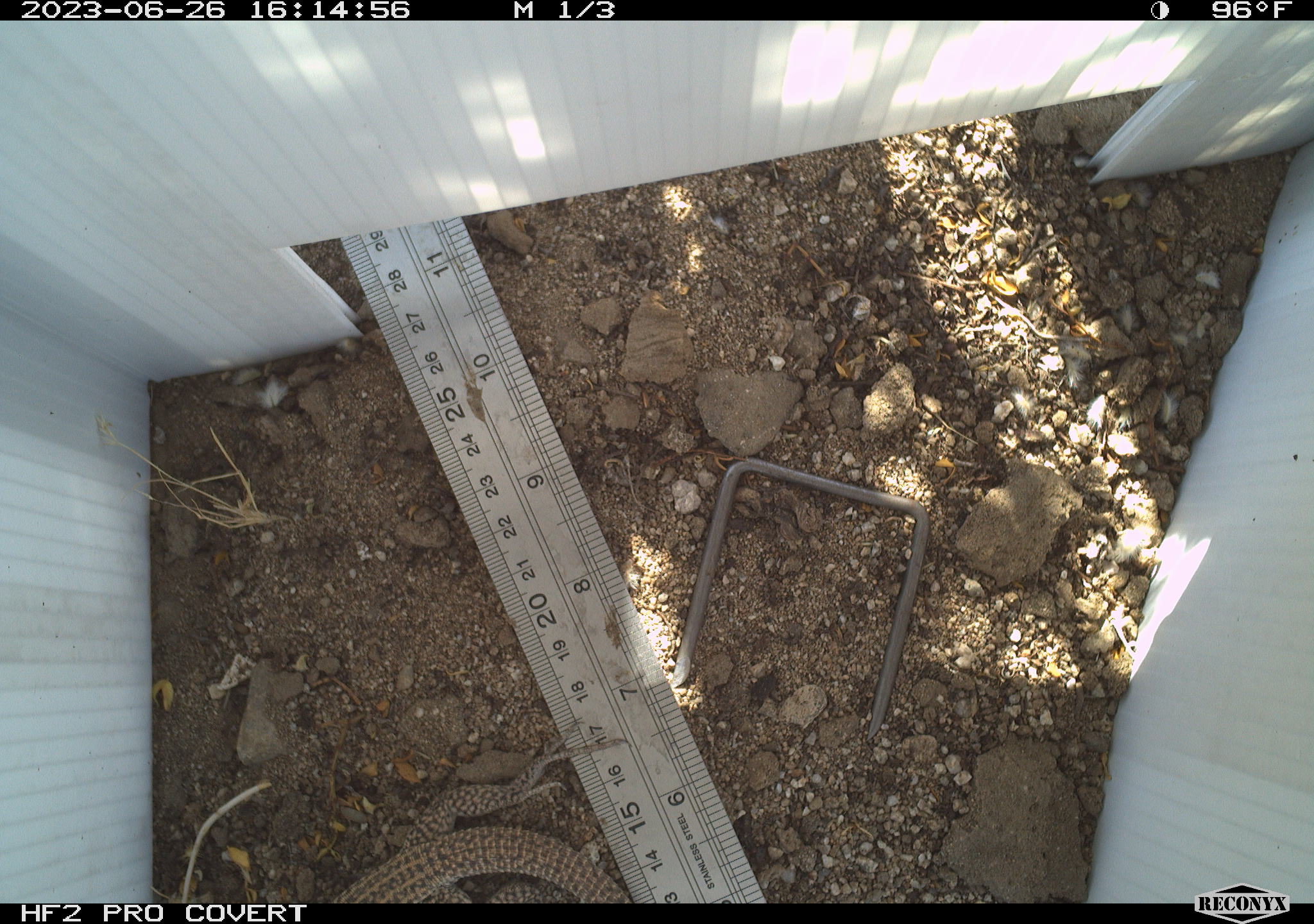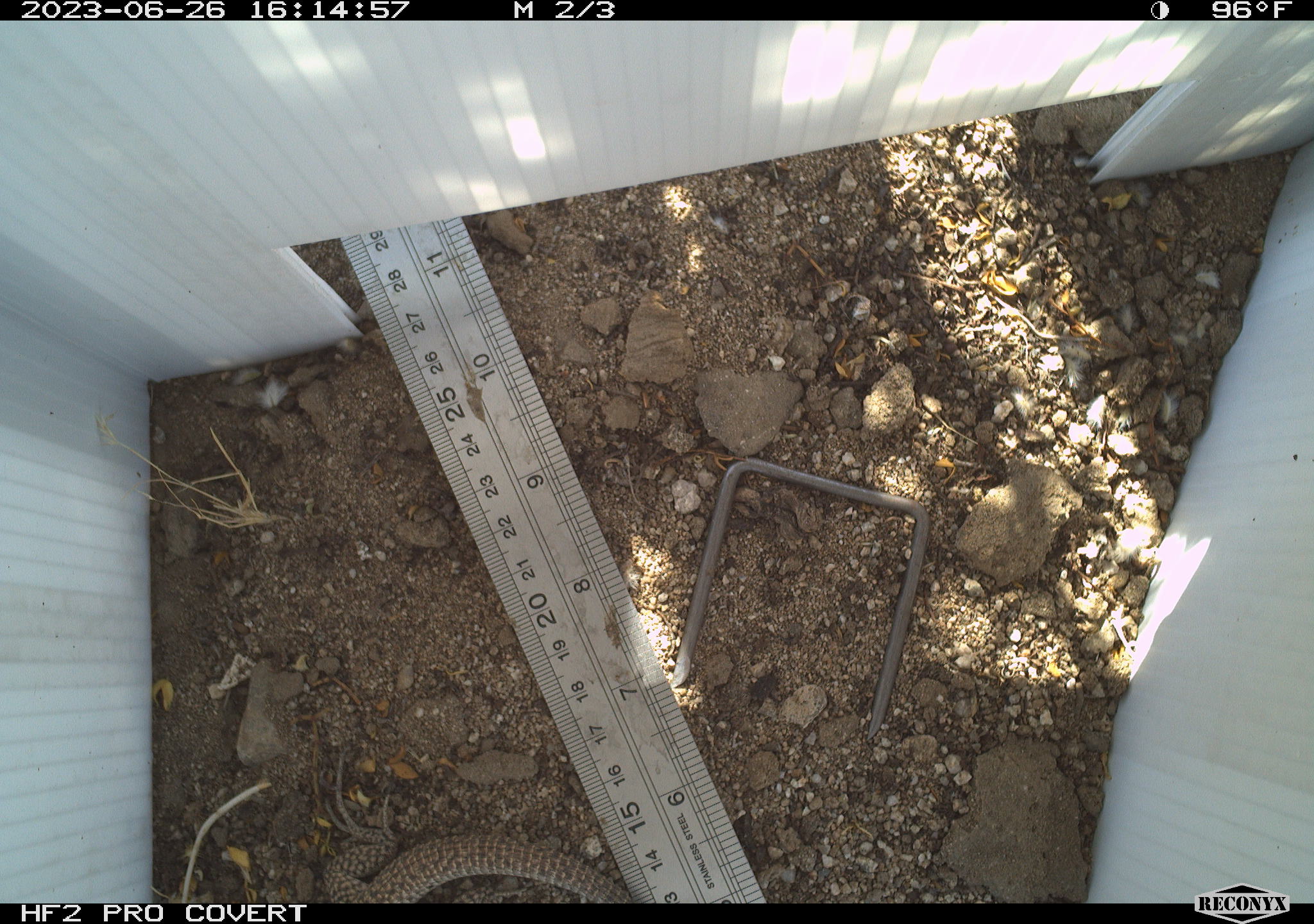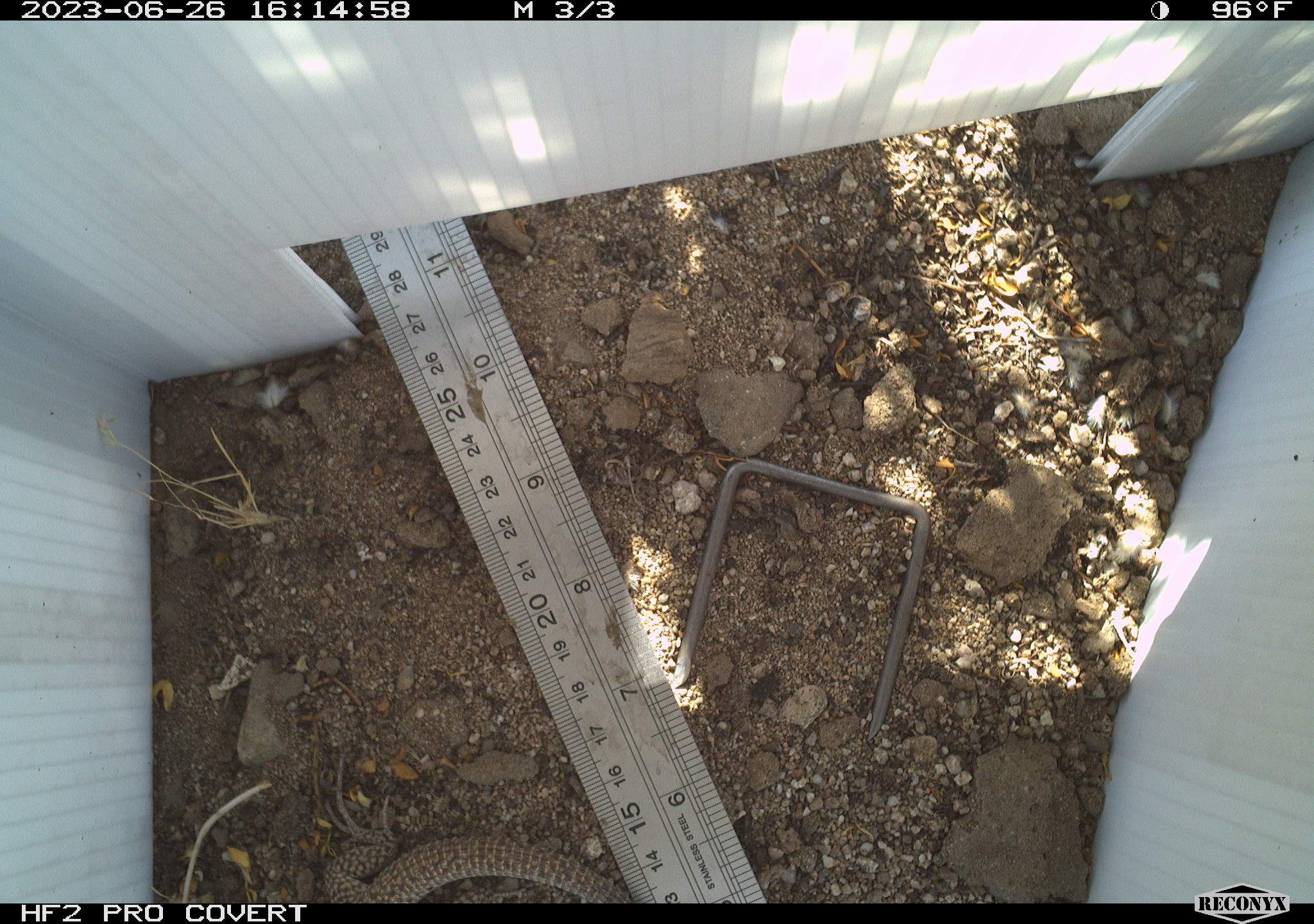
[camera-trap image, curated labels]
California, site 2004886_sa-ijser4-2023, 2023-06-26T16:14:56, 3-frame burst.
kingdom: Animalia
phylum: Chordata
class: Reptilia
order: Squamata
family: Teiidae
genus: Aspidoscelis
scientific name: Aspidoscelis tigris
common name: western whiptail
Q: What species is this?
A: Western whiptail (Aspidoscelis tigris).